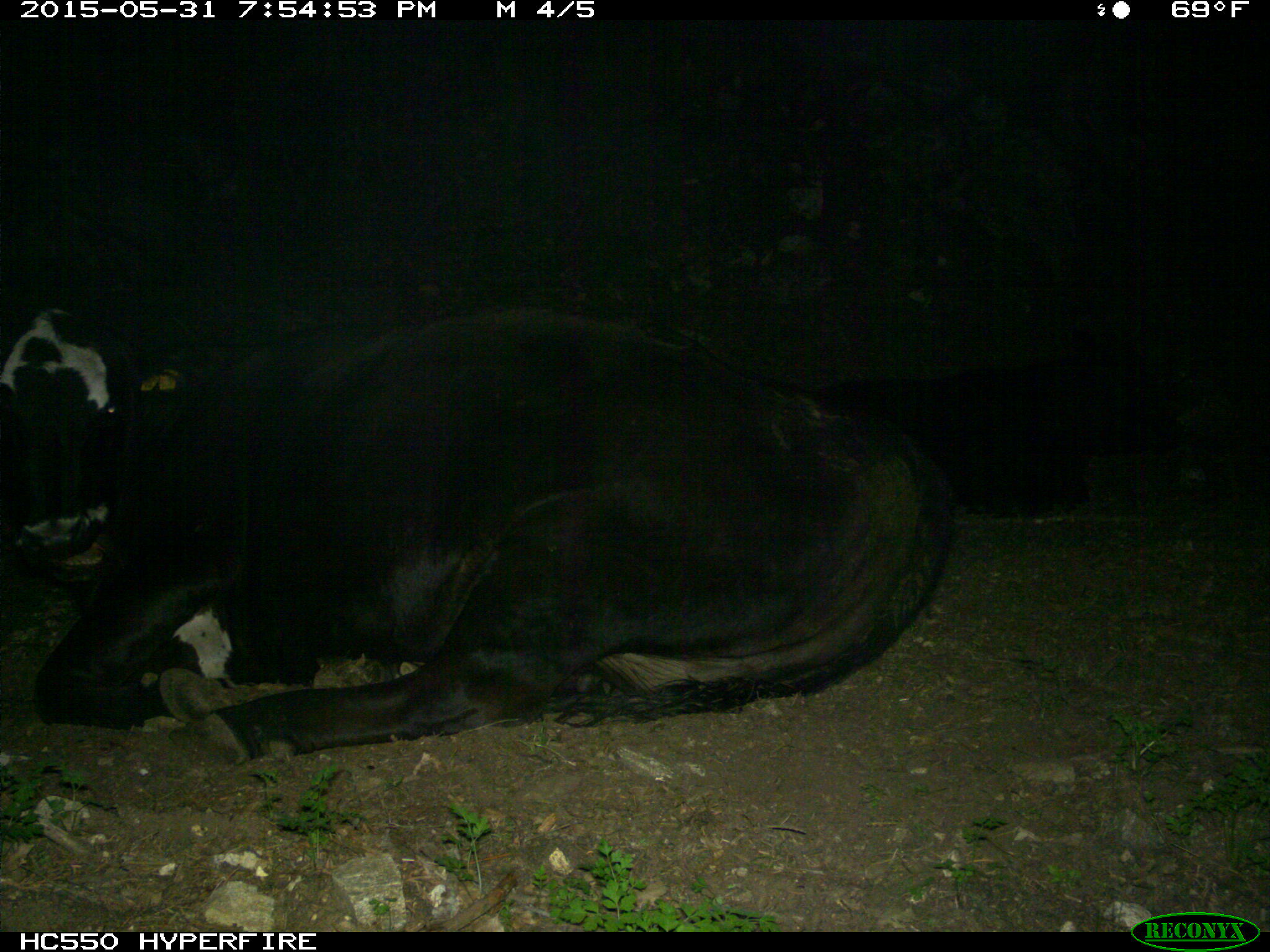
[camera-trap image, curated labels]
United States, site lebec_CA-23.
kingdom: Animalia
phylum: Chordata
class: Mammalia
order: Artiodactyla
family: Bovidae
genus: Bos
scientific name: Bos taurus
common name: domestic cow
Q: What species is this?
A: Bos taurus (domestic cow).